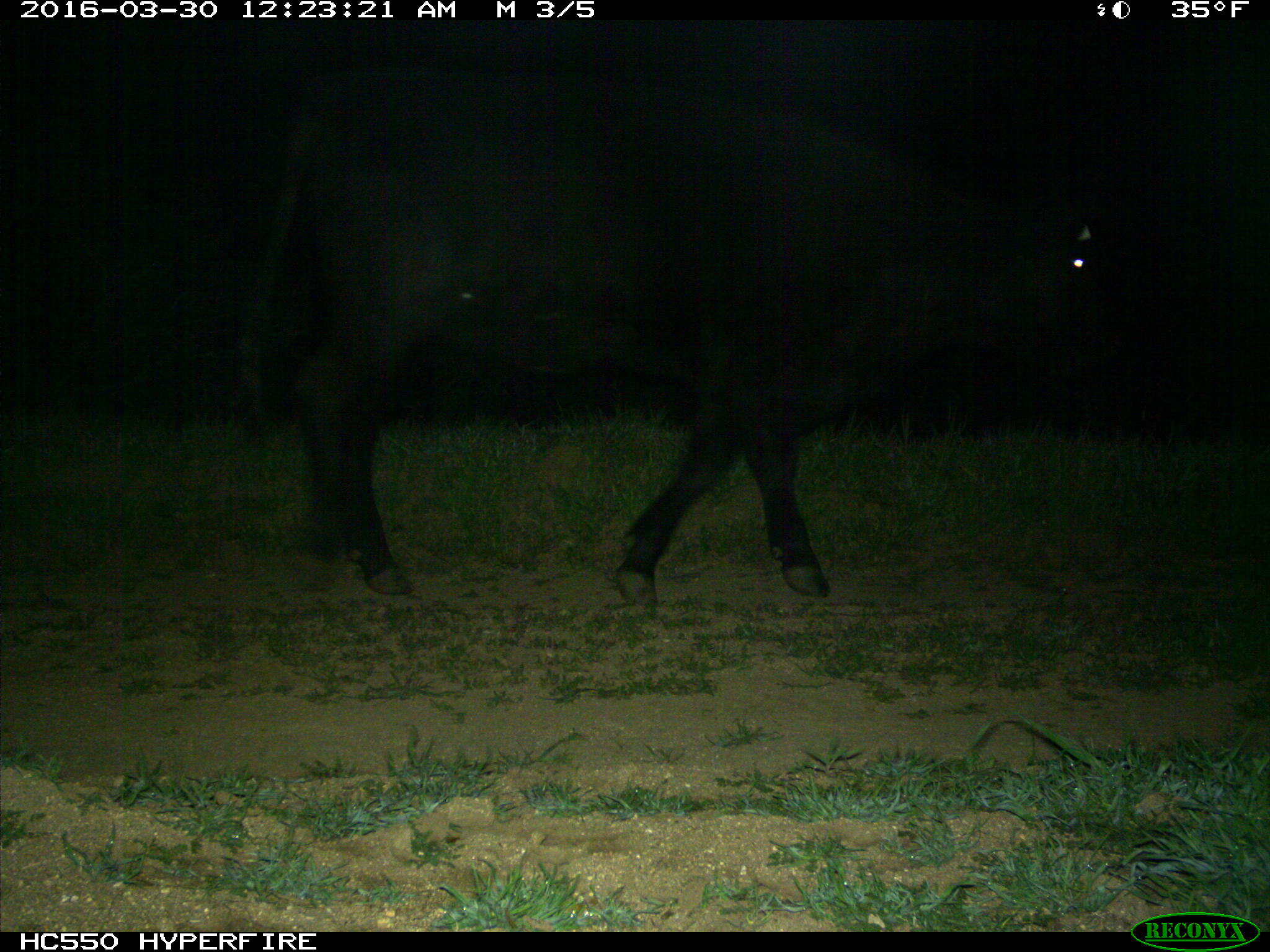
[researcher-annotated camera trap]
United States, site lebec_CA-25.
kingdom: Animalia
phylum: Chordata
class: Mammalia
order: Artiodactyla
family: Bovidae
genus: Bos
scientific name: Bos taurus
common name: domestic cow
Bos taurus (domestic cow).